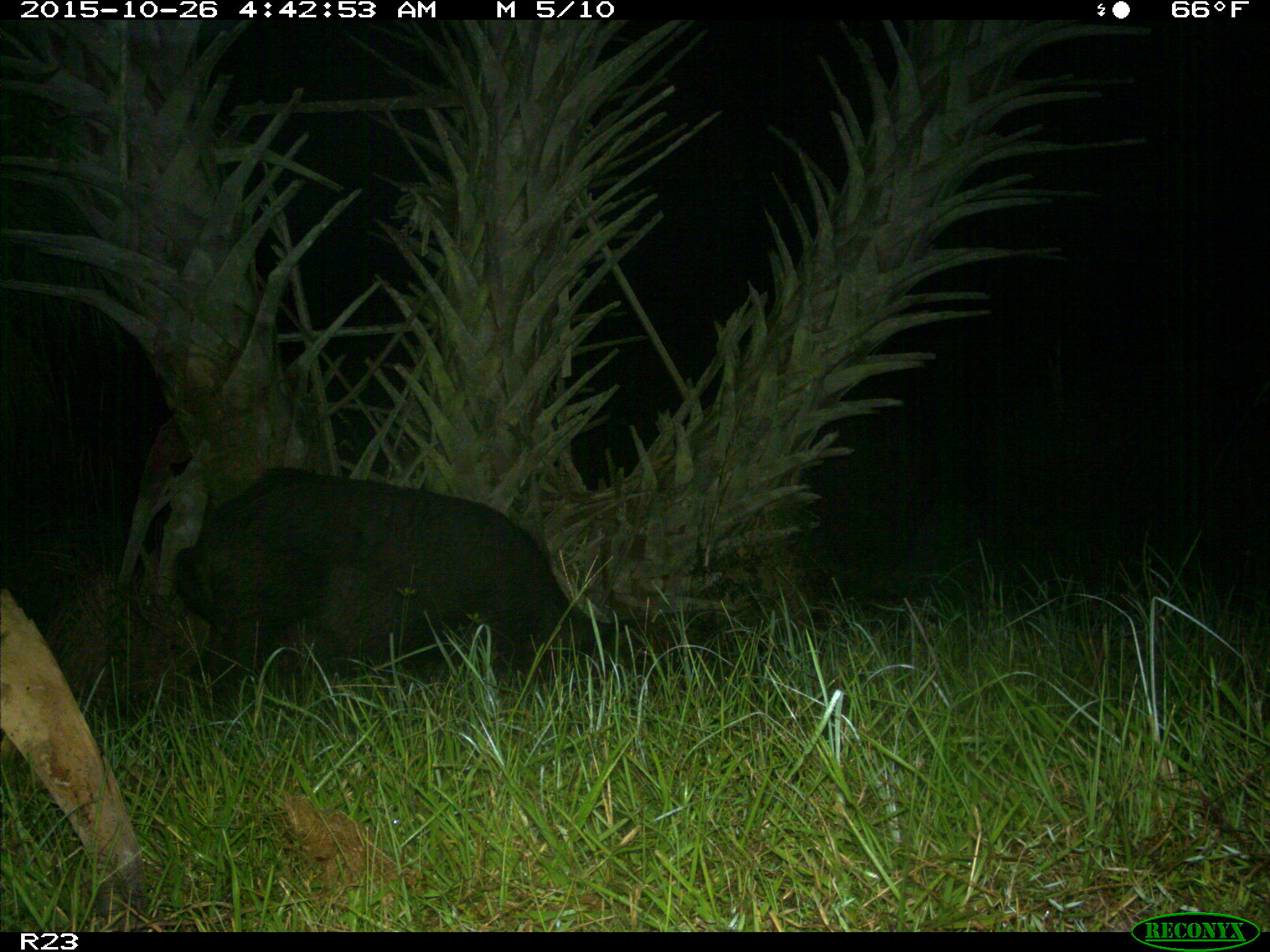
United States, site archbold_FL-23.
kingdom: Animalia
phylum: Chordata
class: Mammalia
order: Artiodactyla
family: Suidae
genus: Sus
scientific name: Sus scrofa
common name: wild boar